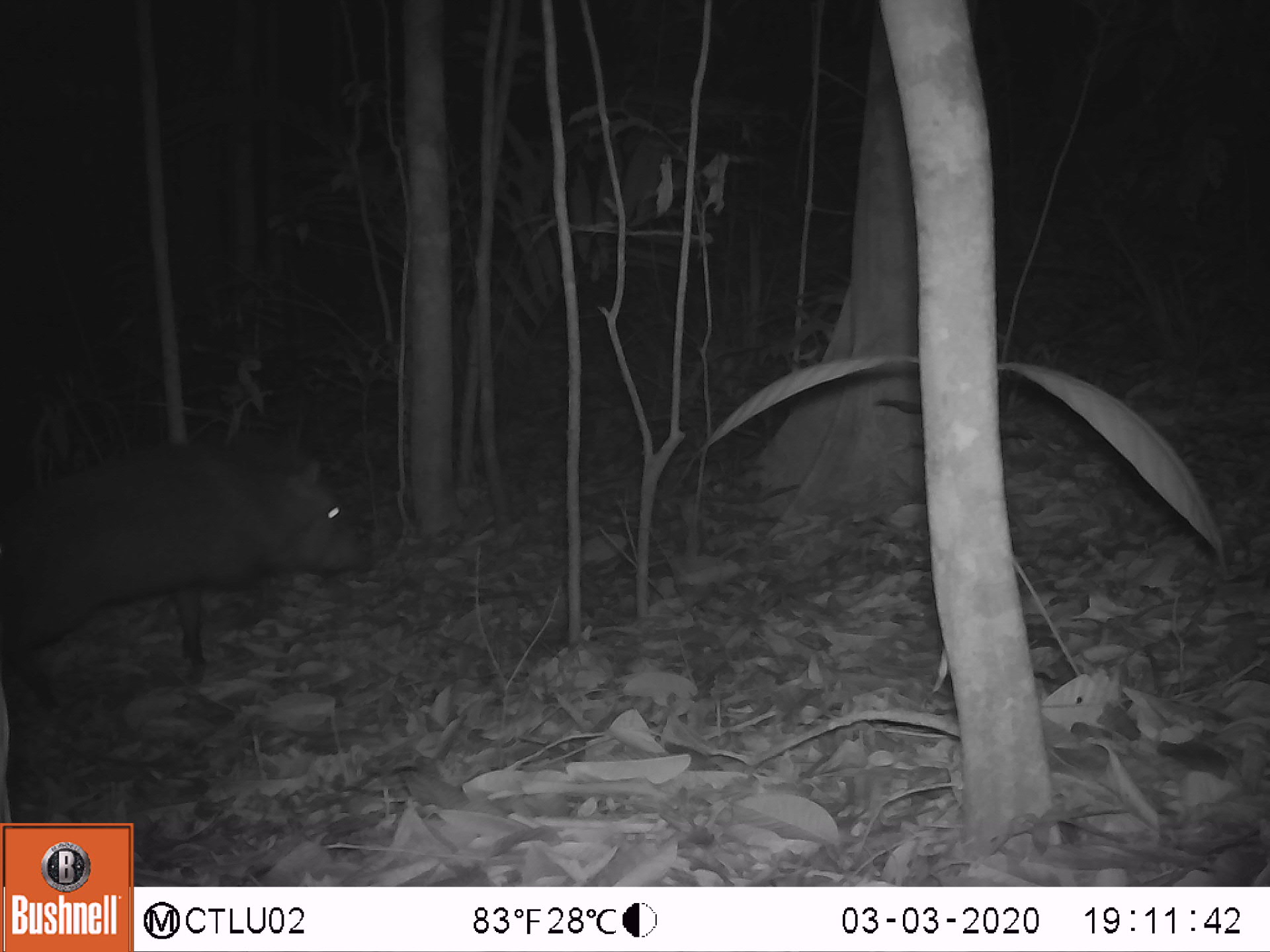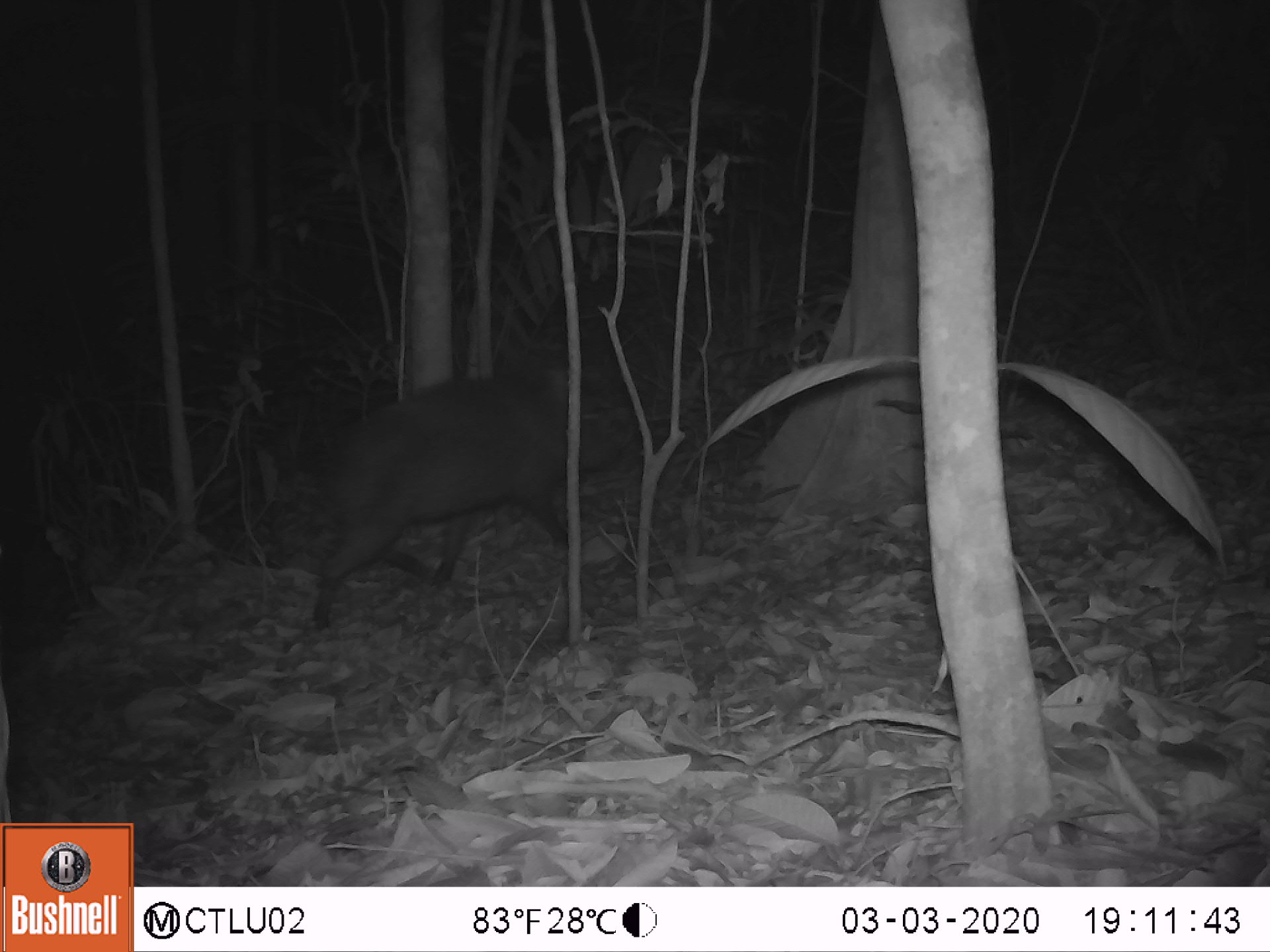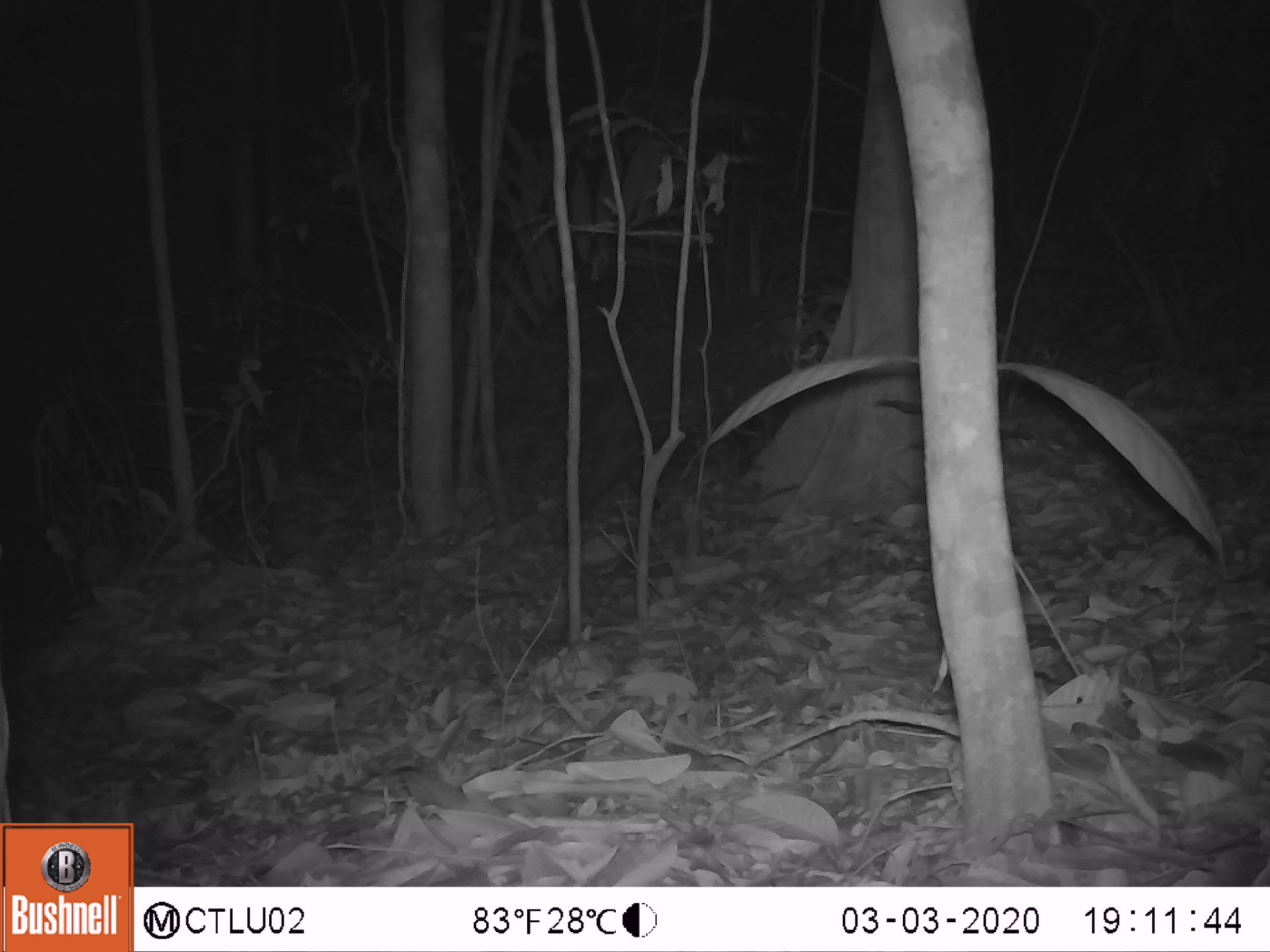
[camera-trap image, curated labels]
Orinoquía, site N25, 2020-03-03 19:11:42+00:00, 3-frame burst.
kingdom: Animalia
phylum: Chordata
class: Mammalia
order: Artiodactyla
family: Tayassuidae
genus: Pecari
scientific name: Pecari tajacu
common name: collared peccary